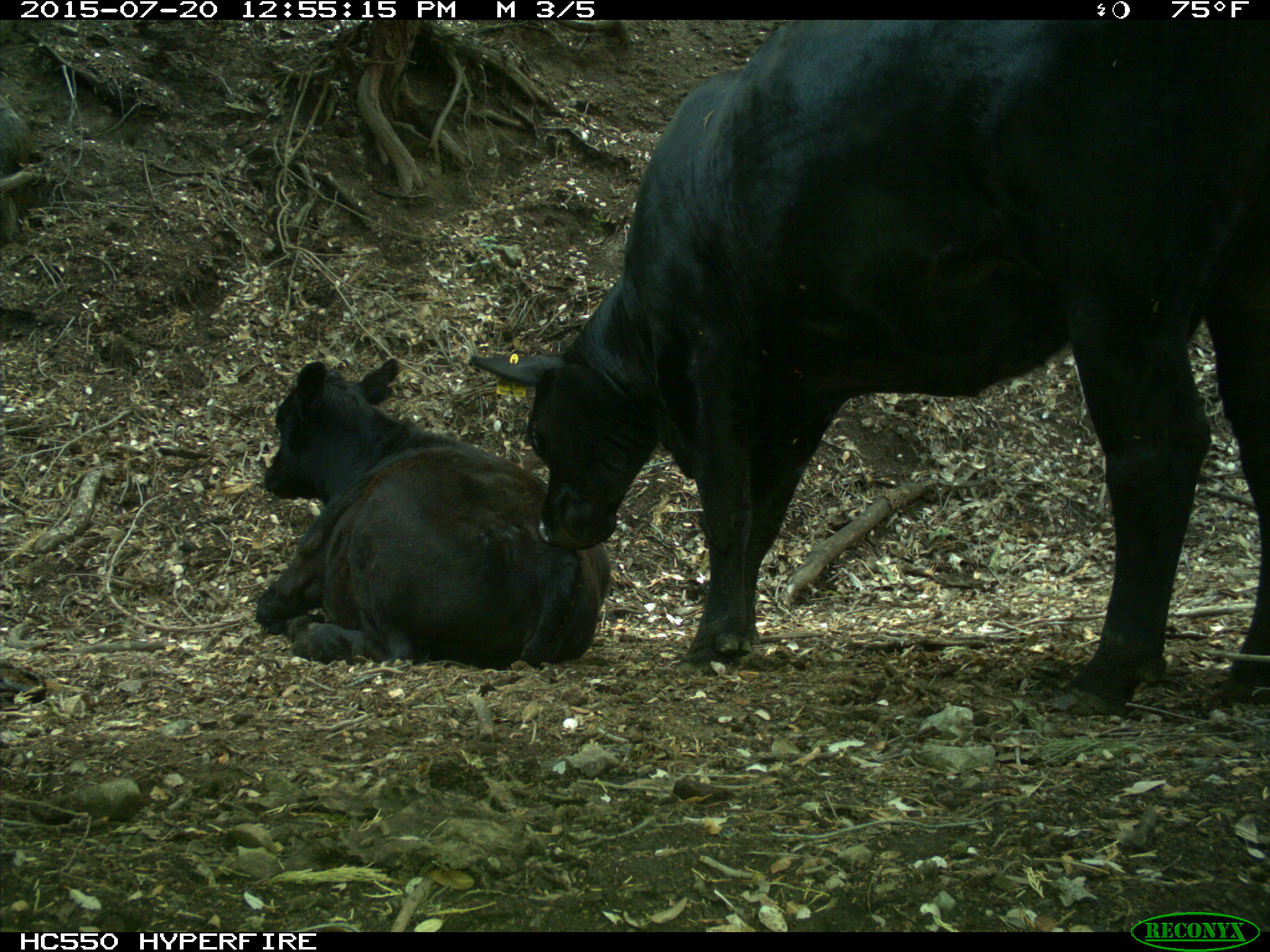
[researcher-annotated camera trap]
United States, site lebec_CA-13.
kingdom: Animalia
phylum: Chordata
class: Mammalia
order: Artiodactyla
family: Bovidae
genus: Bos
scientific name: Bos taurus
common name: domestic cow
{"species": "Bos taurus (domestic cow)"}